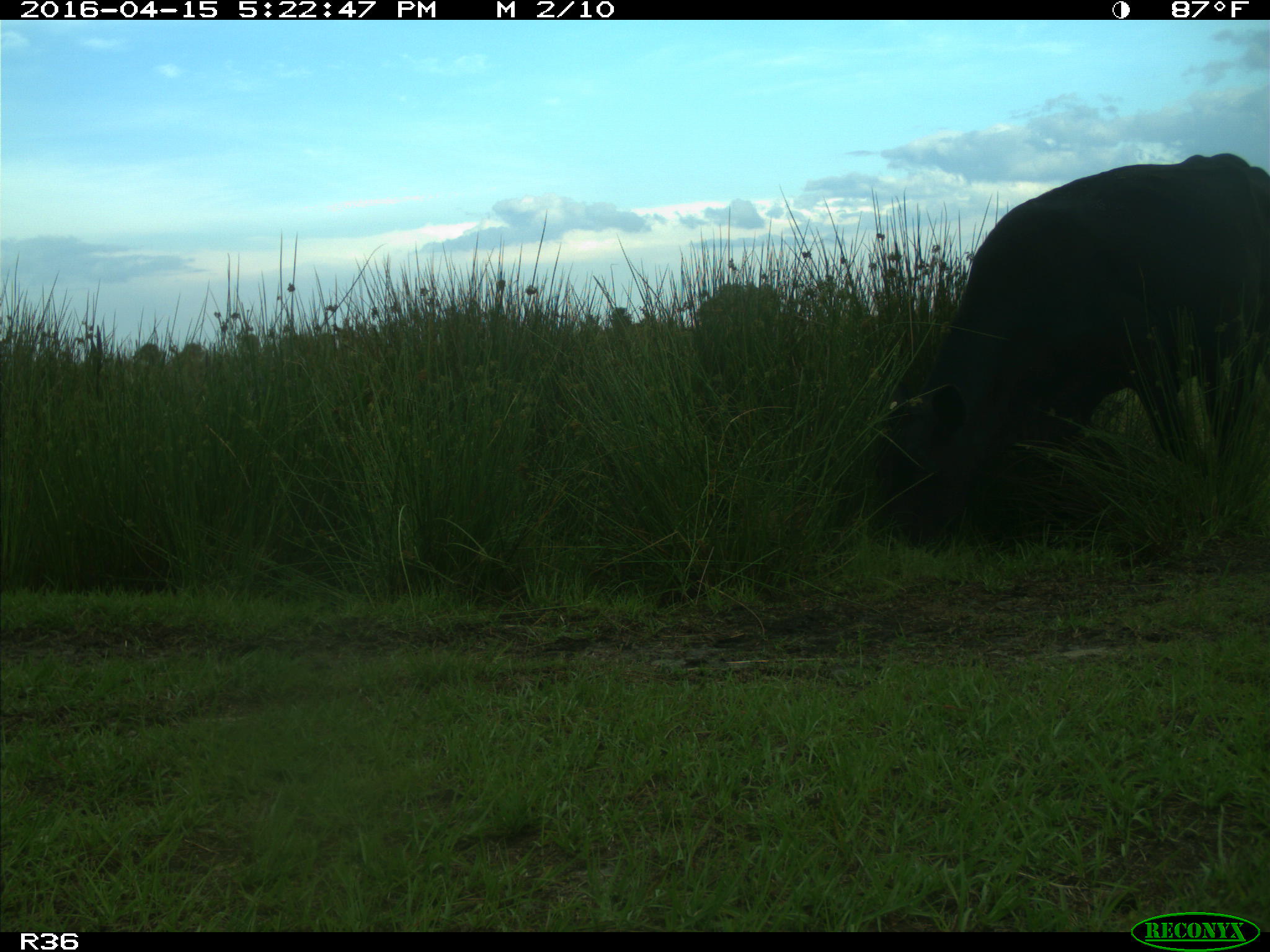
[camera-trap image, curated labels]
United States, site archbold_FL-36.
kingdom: Animalia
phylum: Chordata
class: Mammalia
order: Artiodactyla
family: Bovidae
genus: Bos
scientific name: Bos taurus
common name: domestic cow